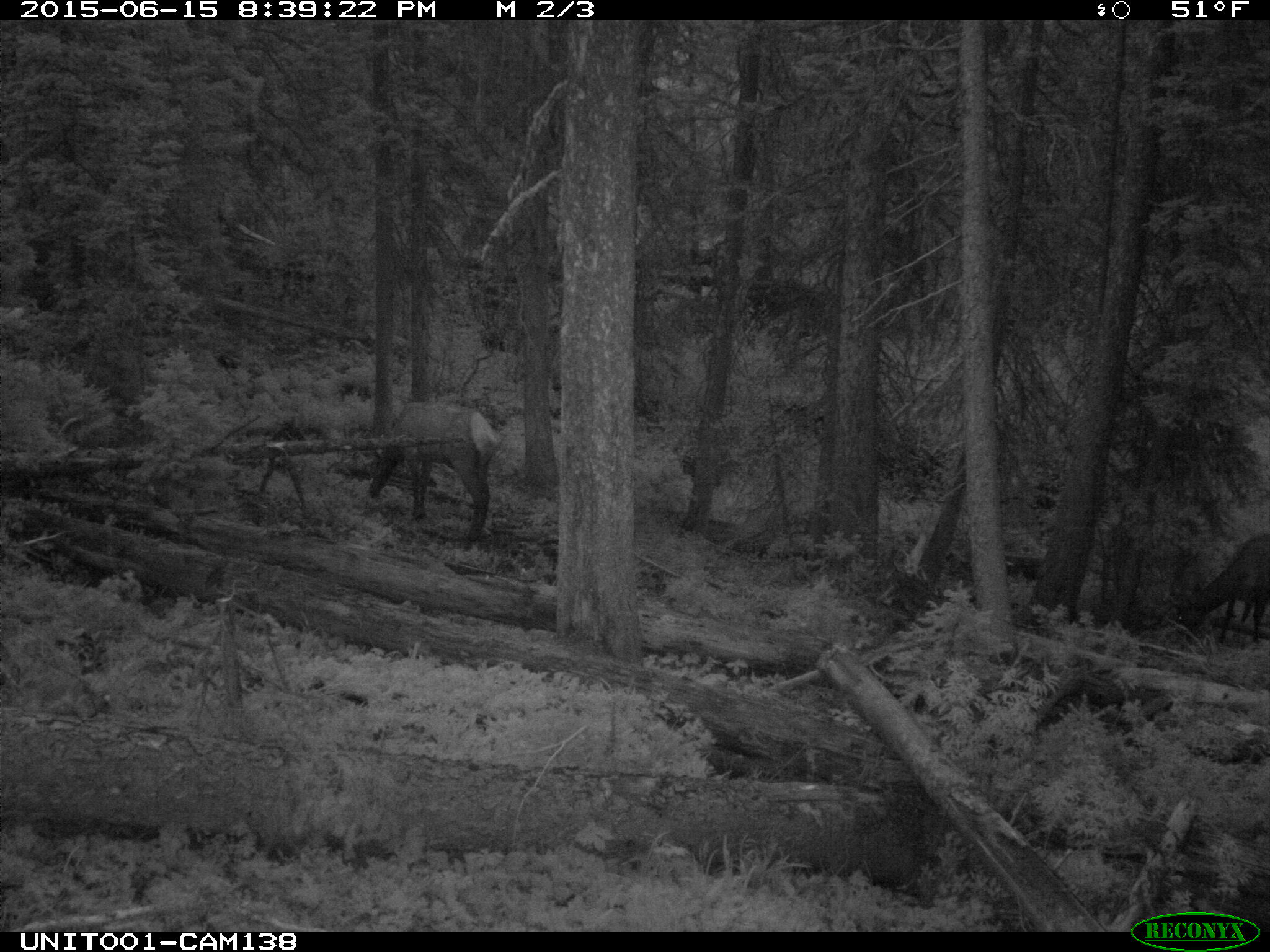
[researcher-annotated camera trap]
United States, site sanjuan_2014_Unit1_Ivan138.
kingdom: Animalia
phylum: Chordata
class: Mammalia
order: Artiodactyla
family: Cervidae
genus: Cervus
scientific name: Cervus elaphus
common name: red deer